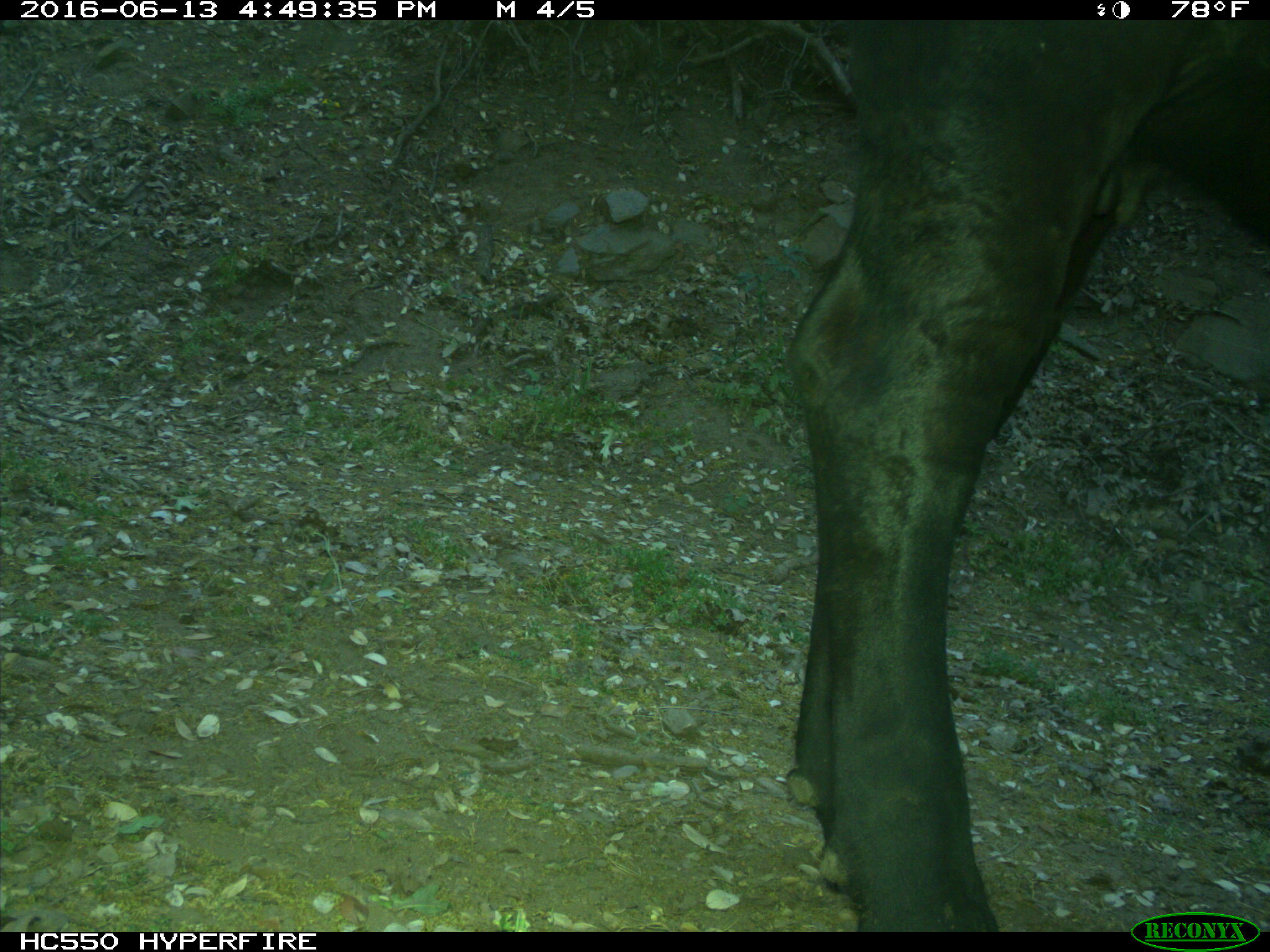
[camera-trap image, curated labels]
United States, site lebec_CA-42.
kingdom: Animalia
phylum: Chordata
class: Mammalia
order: Artiodactyla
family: Bovidae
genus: Bos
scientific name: Bos taurus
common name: domestic cow